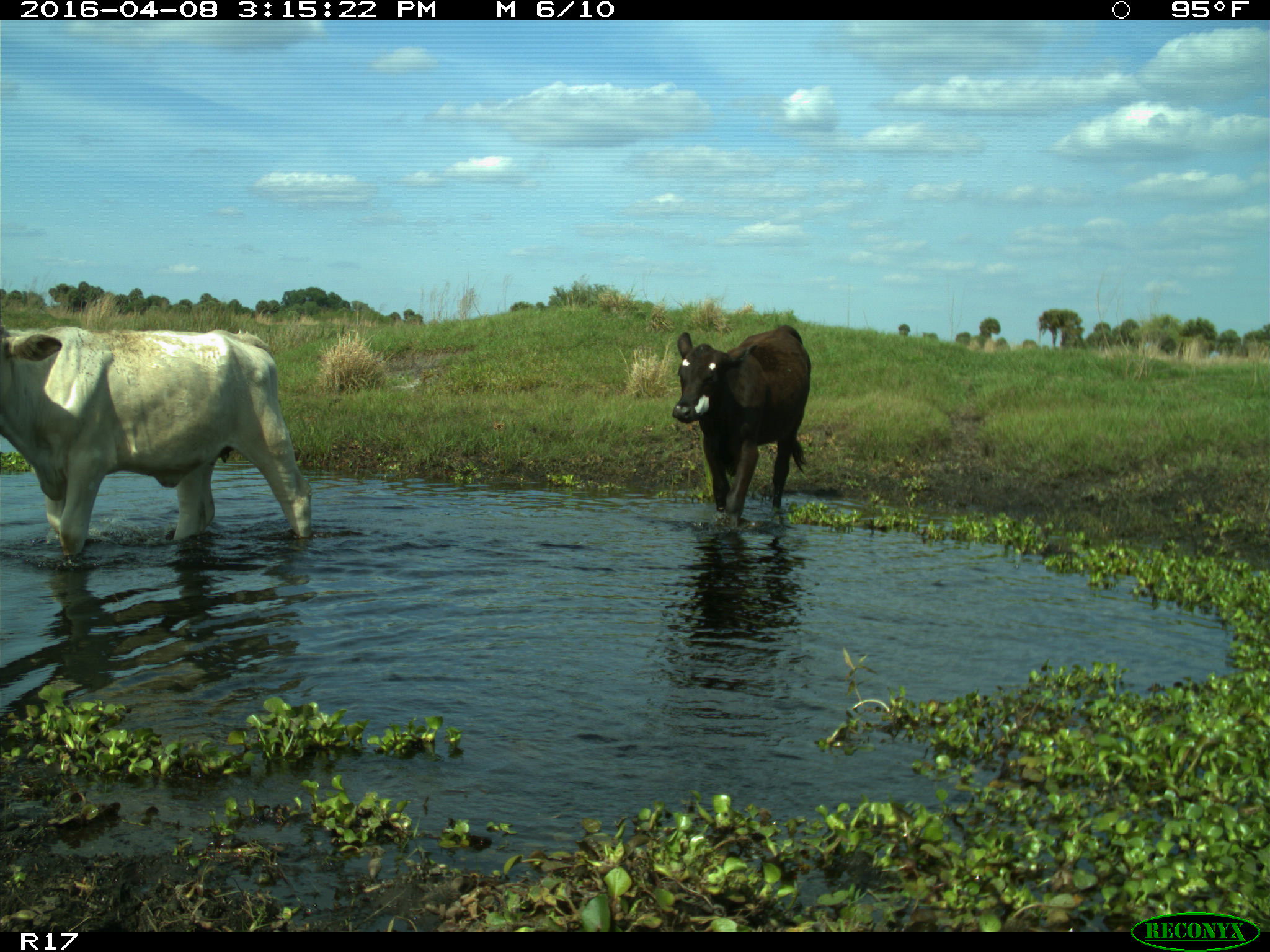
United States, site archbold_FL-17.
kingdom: Animalia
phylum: Chordata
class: Mammalia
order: Artiodactyla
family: Bovidae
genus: Bos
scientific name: Bos taurus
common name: domestic cow